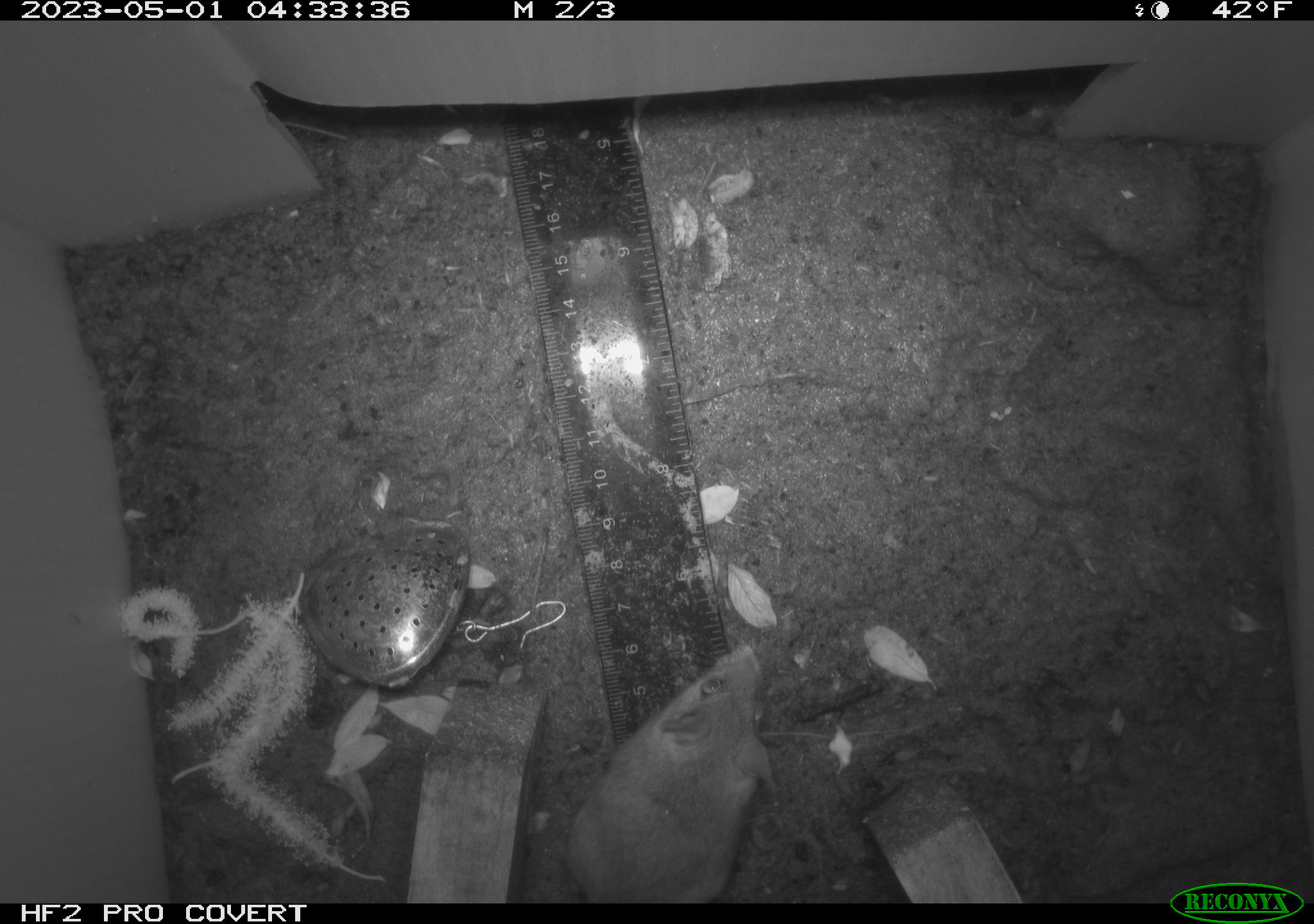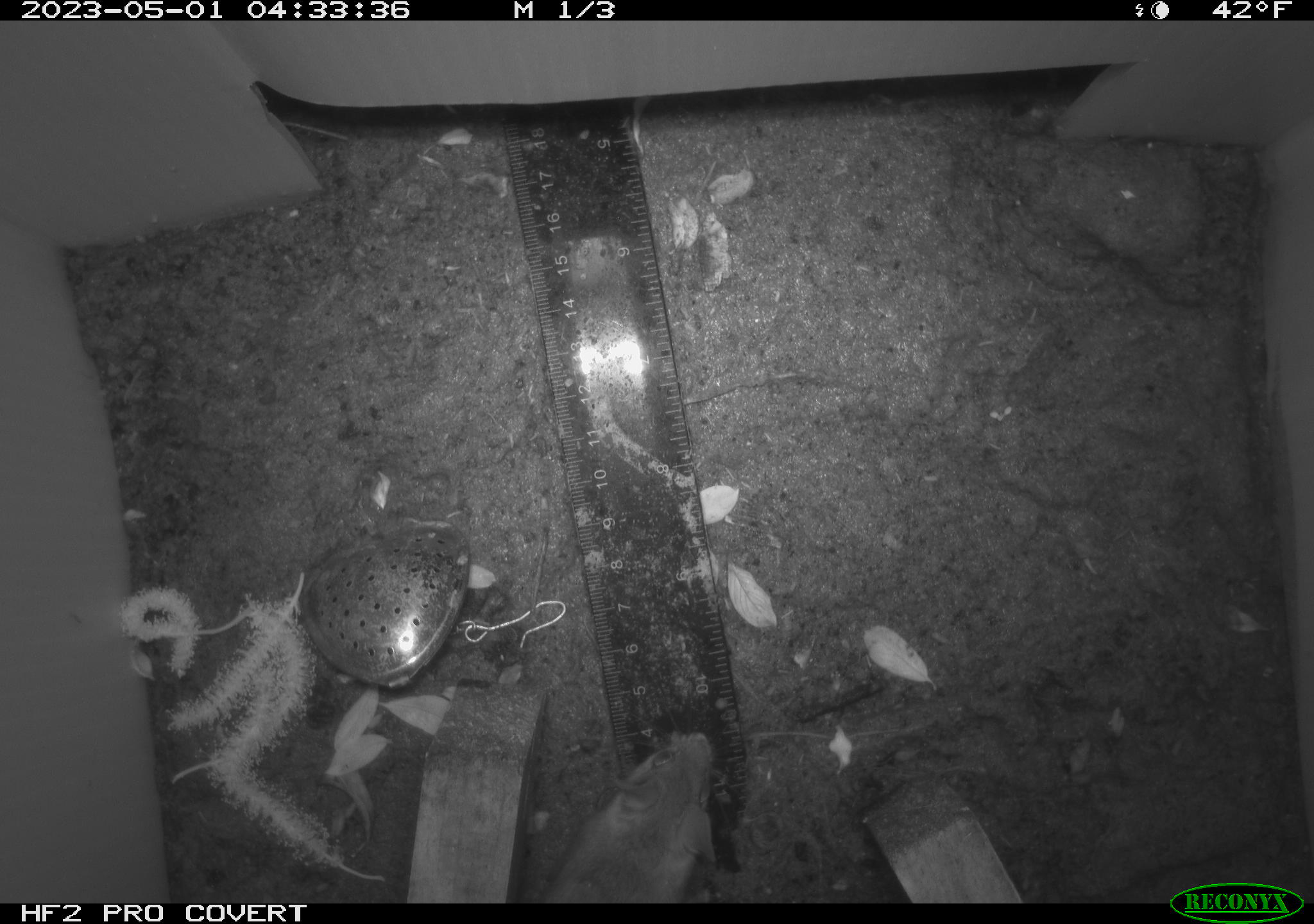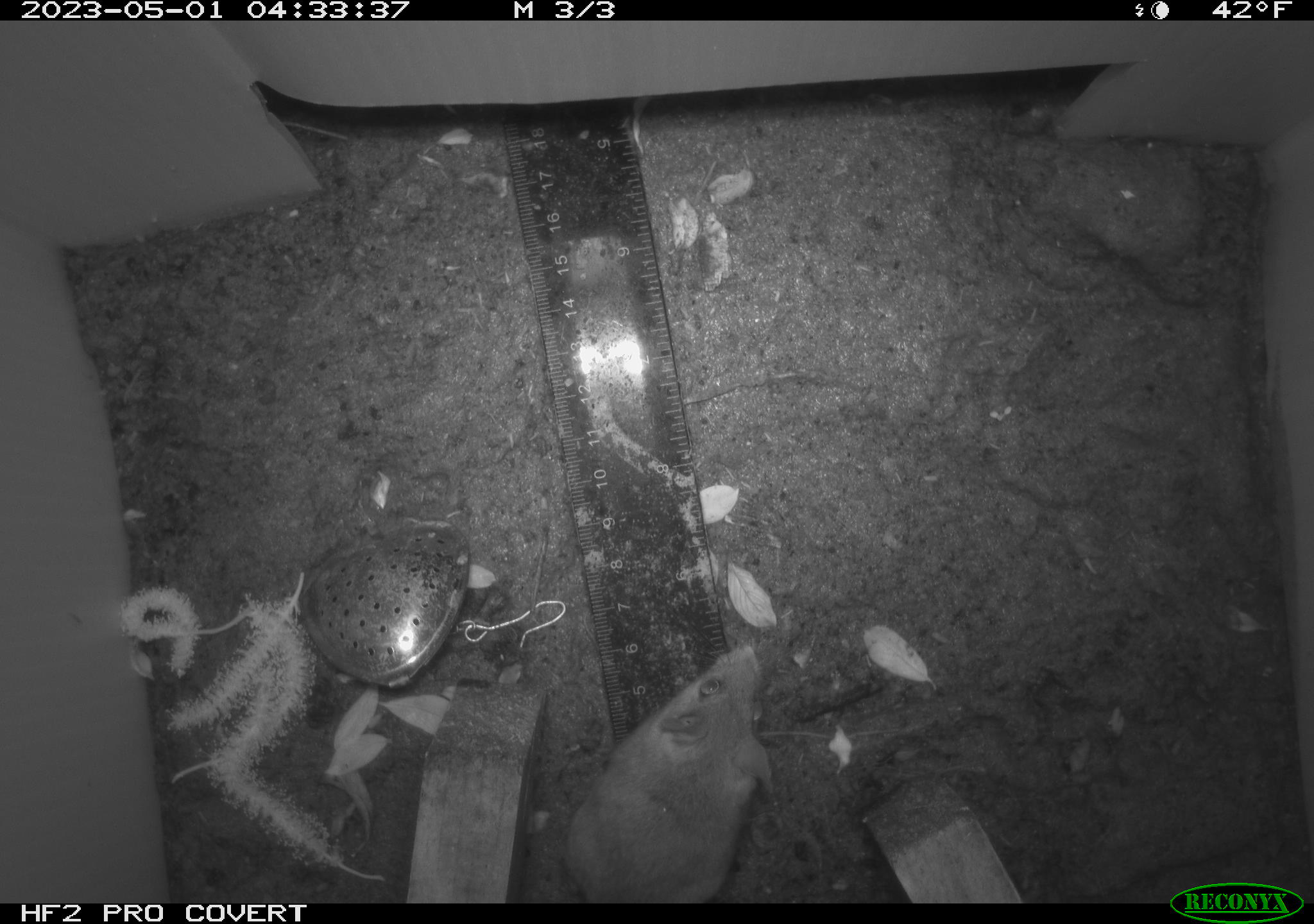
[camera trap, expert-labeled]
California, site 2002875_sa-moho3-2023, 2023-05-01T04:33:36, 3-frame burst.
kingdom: Animalia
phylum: Chordata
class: Mammalia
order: Rodentia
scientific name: Rodentia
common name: mouse species